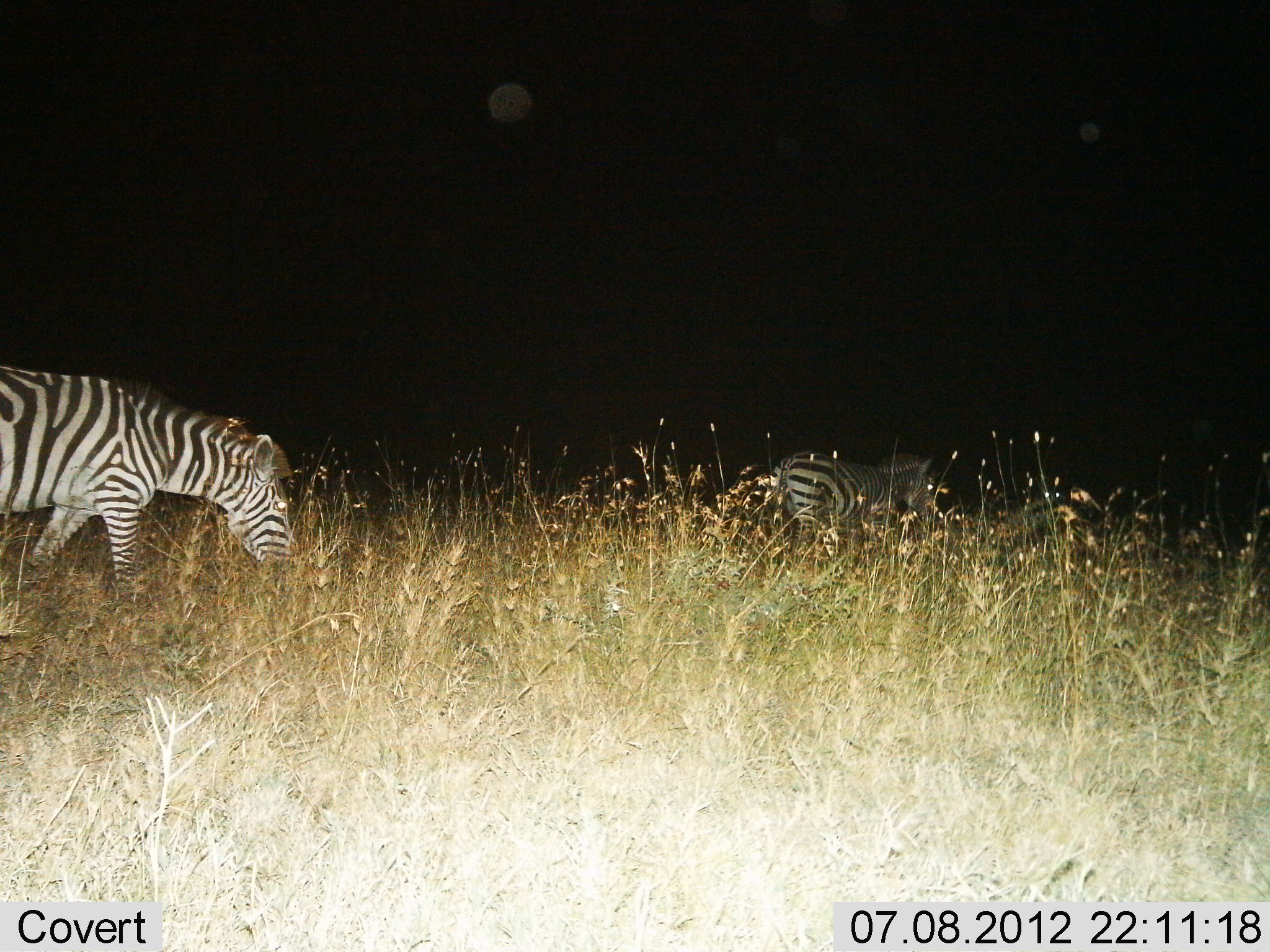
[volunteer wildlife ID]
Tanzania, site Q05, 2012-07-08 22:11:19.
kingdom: Animalia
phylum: Chordata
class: Mammalia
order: Perissodactyla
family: Equidae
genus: Equus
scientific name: Equus quagga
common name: plains zebra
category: zebra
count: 2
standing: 0%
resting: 0%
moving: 90%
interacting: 0%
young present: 0%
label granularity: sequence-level